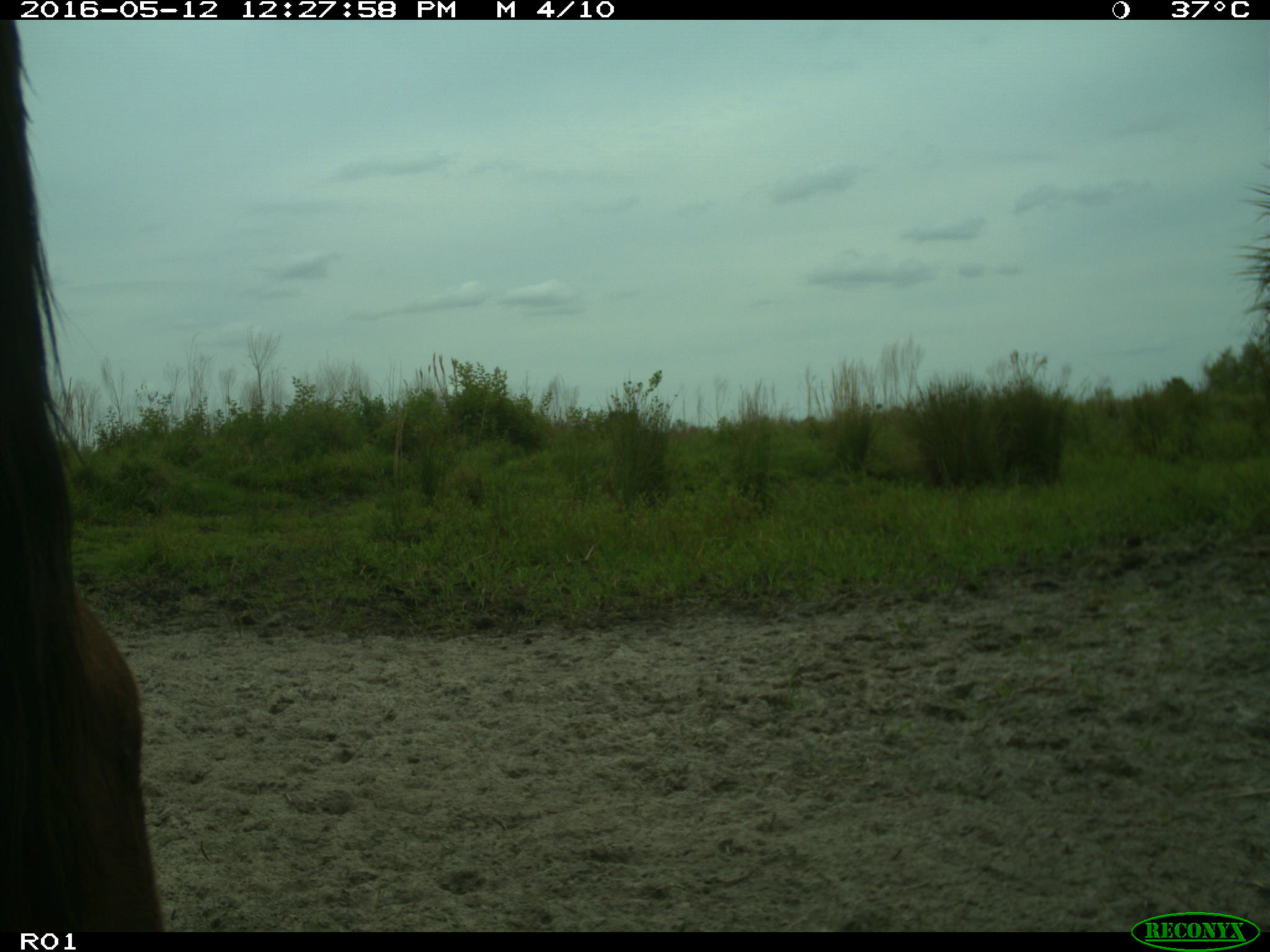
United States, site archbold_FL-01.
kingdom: Animalia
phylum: Chordata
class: Mammalia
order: Artiodactyla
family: Bovidae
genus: Bos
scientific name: Bos taurus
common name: domestic cow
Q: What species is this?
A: Bos taurus (domestic cow).